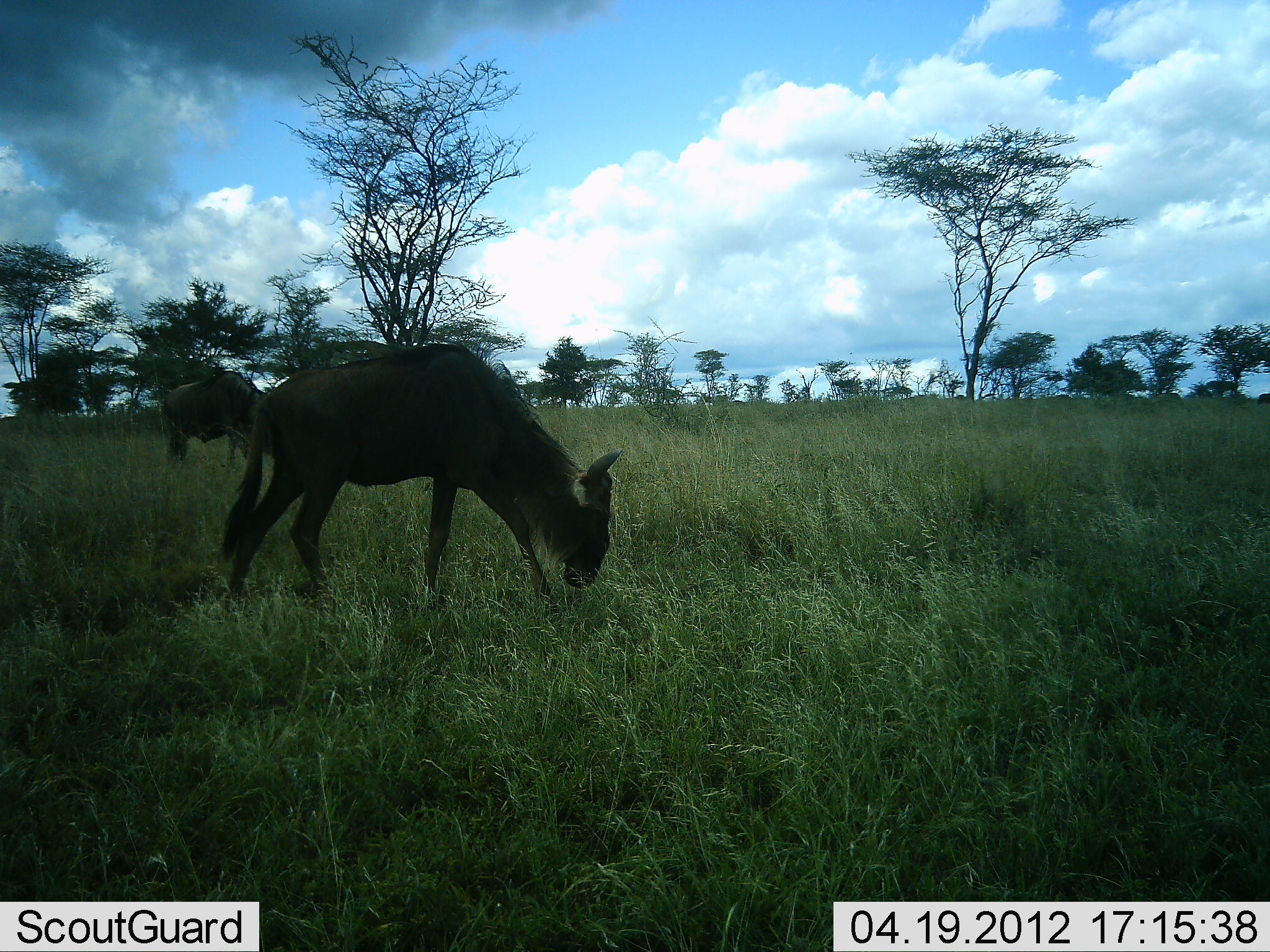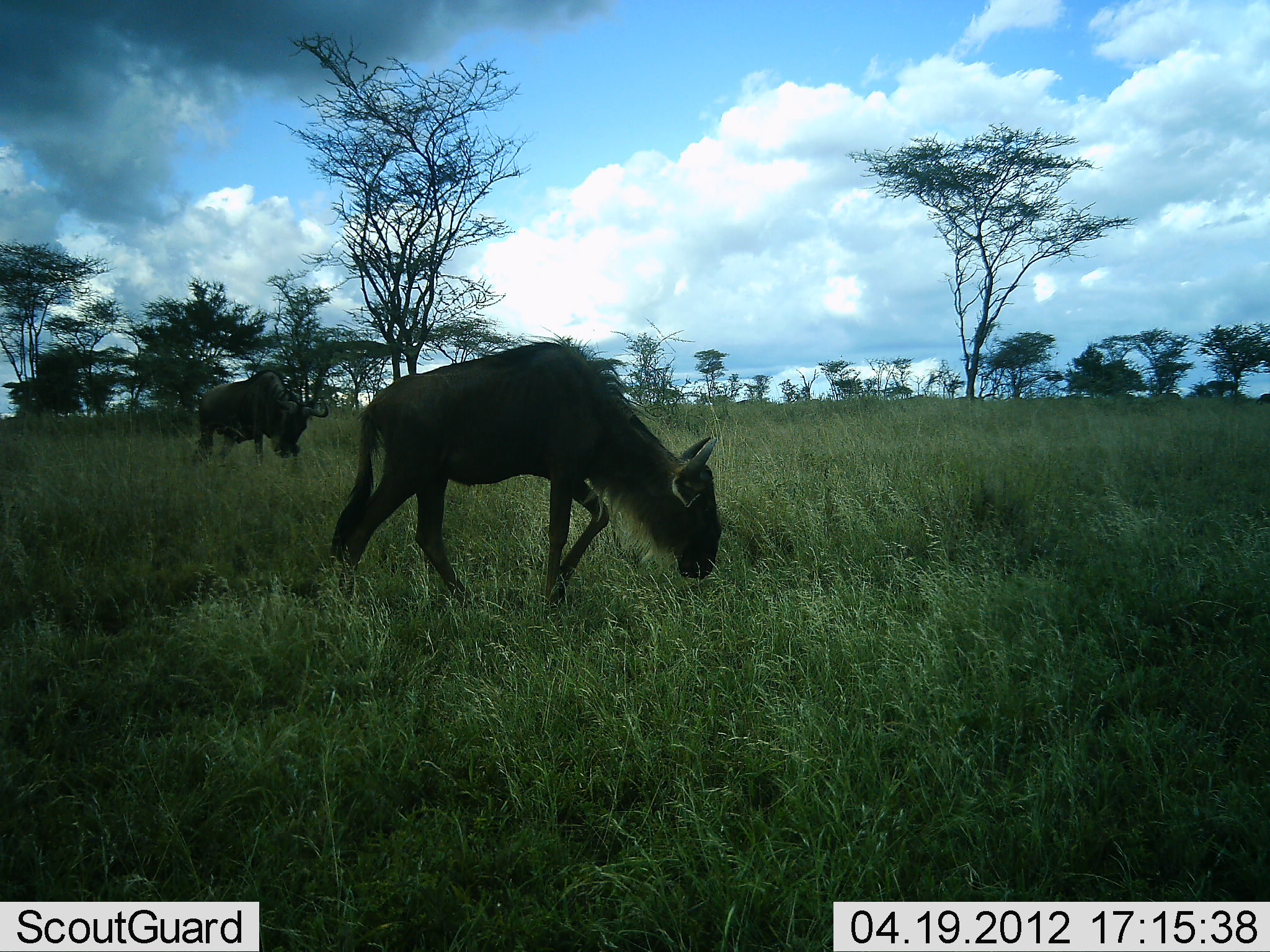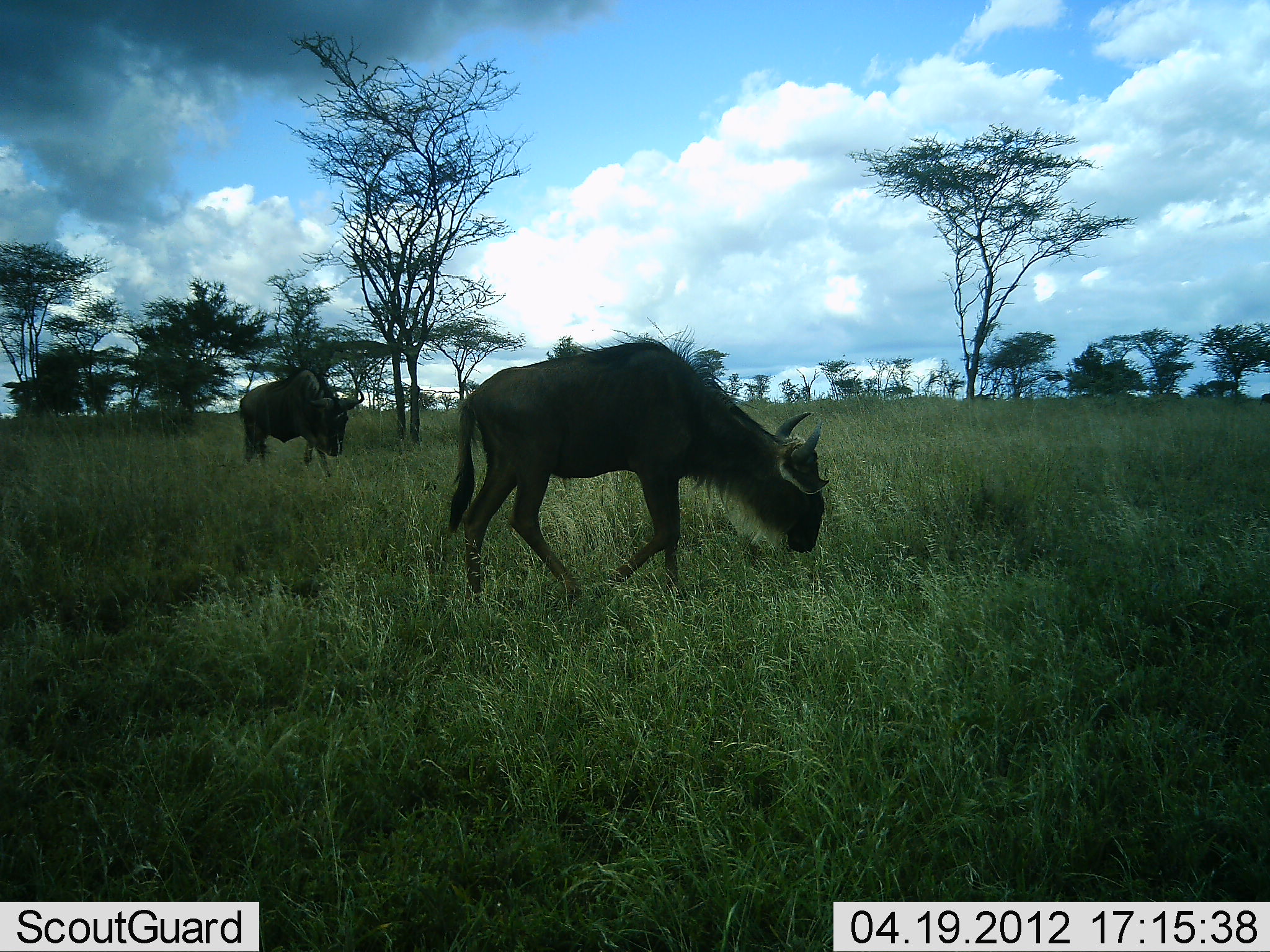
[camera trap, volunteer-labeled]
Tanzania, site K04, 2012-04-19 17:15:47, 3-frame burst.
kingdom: Animalia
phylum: Chordata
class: Mammalia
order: Artiodactyla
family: Bovidae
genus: Connochaetes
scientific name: Connochaetes taurinus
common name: blue wildebeest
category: wildebeest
Wildebeest (blue wildebeest) (Connochaetes taurinus), count 2. Behavior (volunteer vote fractions): standing 6%, resting 0%, moving 65%, interacting 0%. Young present (vote fraction): 12%. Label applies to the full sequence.